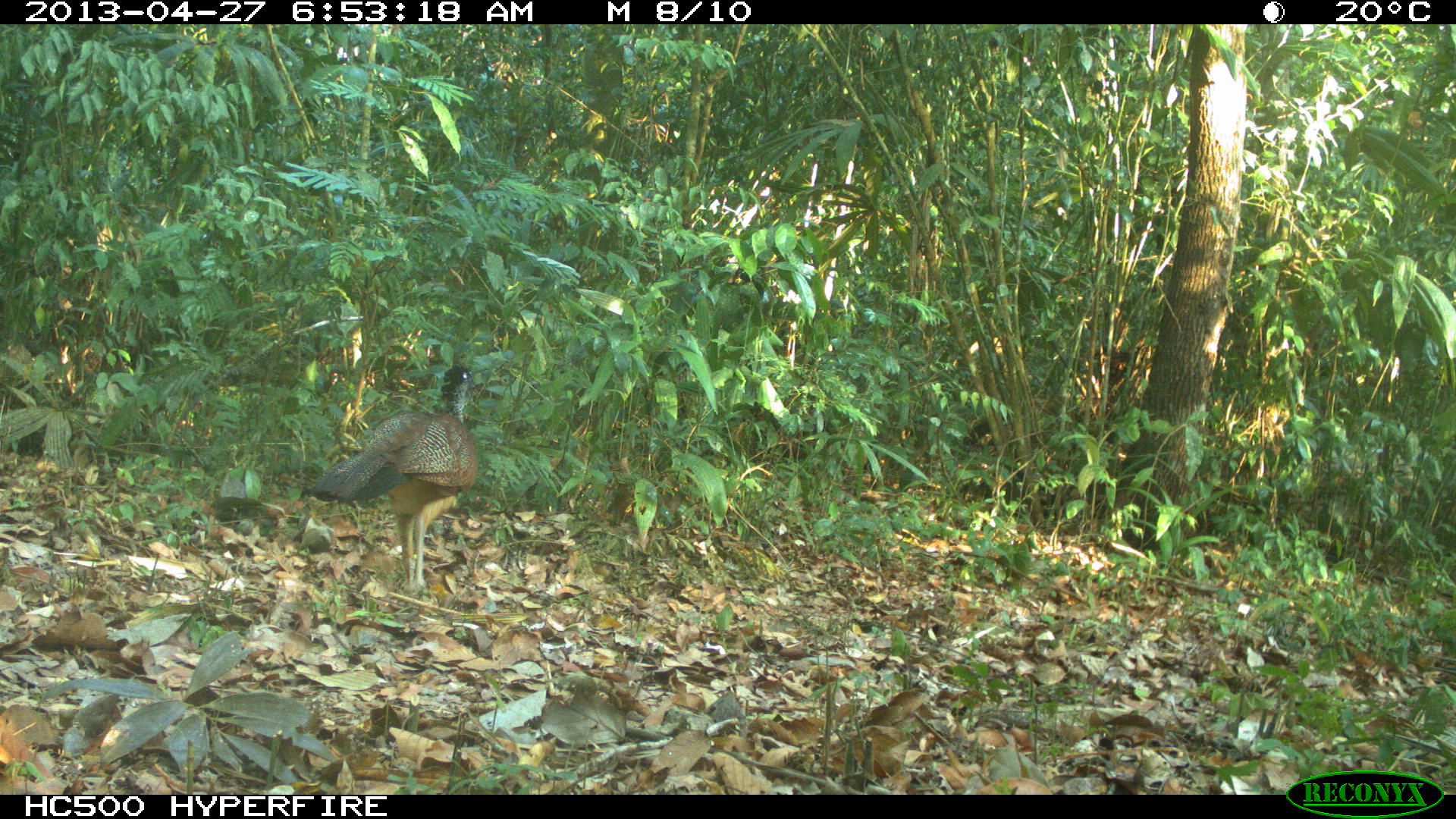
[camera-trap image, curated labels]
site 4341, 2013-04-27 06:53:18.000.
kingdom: Animalia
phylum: Chordata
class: Aves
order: Galliformes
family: Cracidae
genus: Crax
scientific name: Crax rubra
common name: great curassow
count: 1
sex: female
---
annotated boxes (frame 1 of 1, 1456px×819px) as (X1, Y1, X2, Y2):
crax rubra: (302, 362, 479, 594)